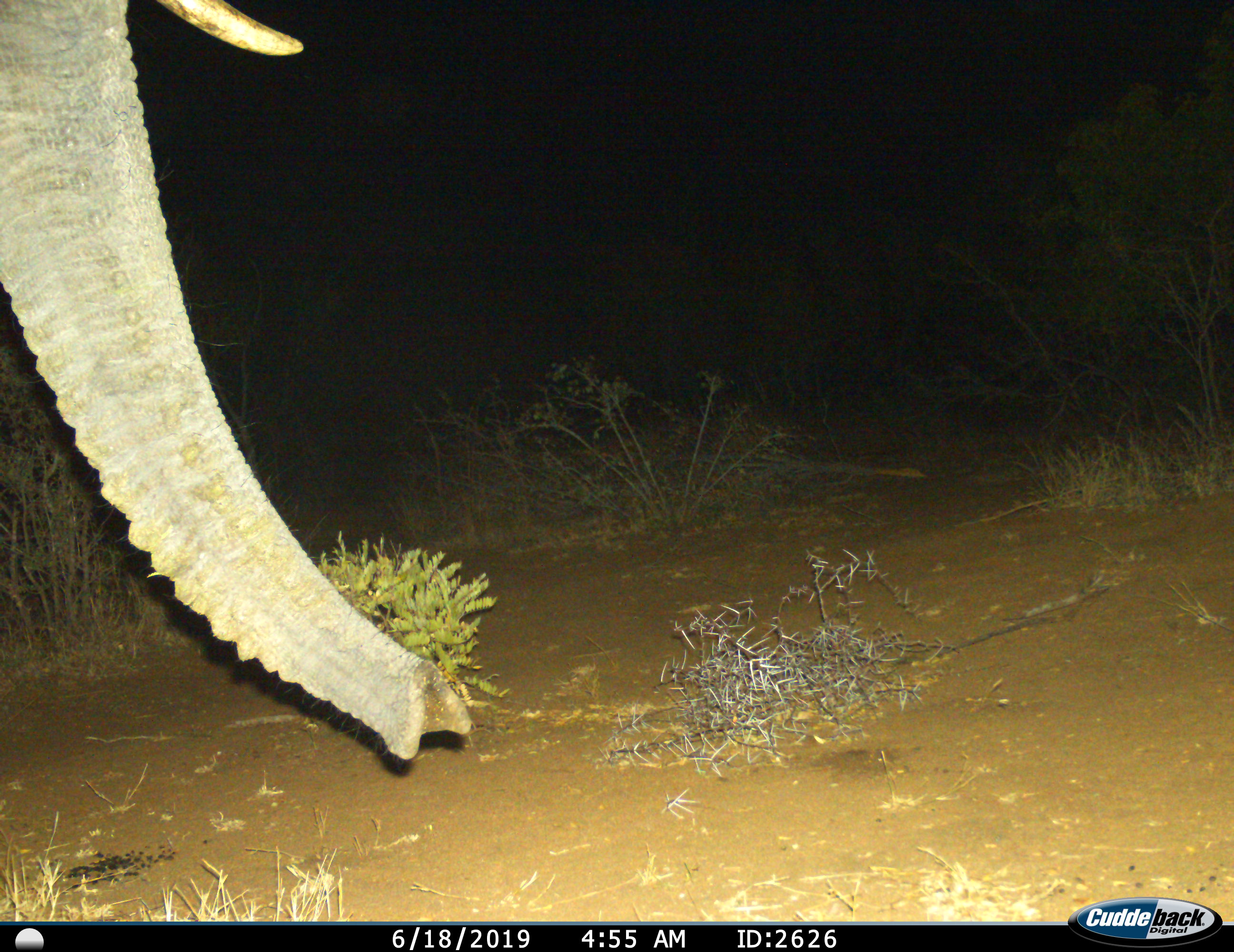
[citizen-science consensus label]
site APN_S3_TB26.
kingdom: Animalia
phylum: Chordata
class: Mammalia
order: Proboscidea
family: Elephantidae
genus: Loxodonta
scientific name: Loxodonta africana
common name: african bush elephant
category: elephant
Elephant (african bush elephant) (Loxodonta africana), count 1. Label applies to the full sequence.